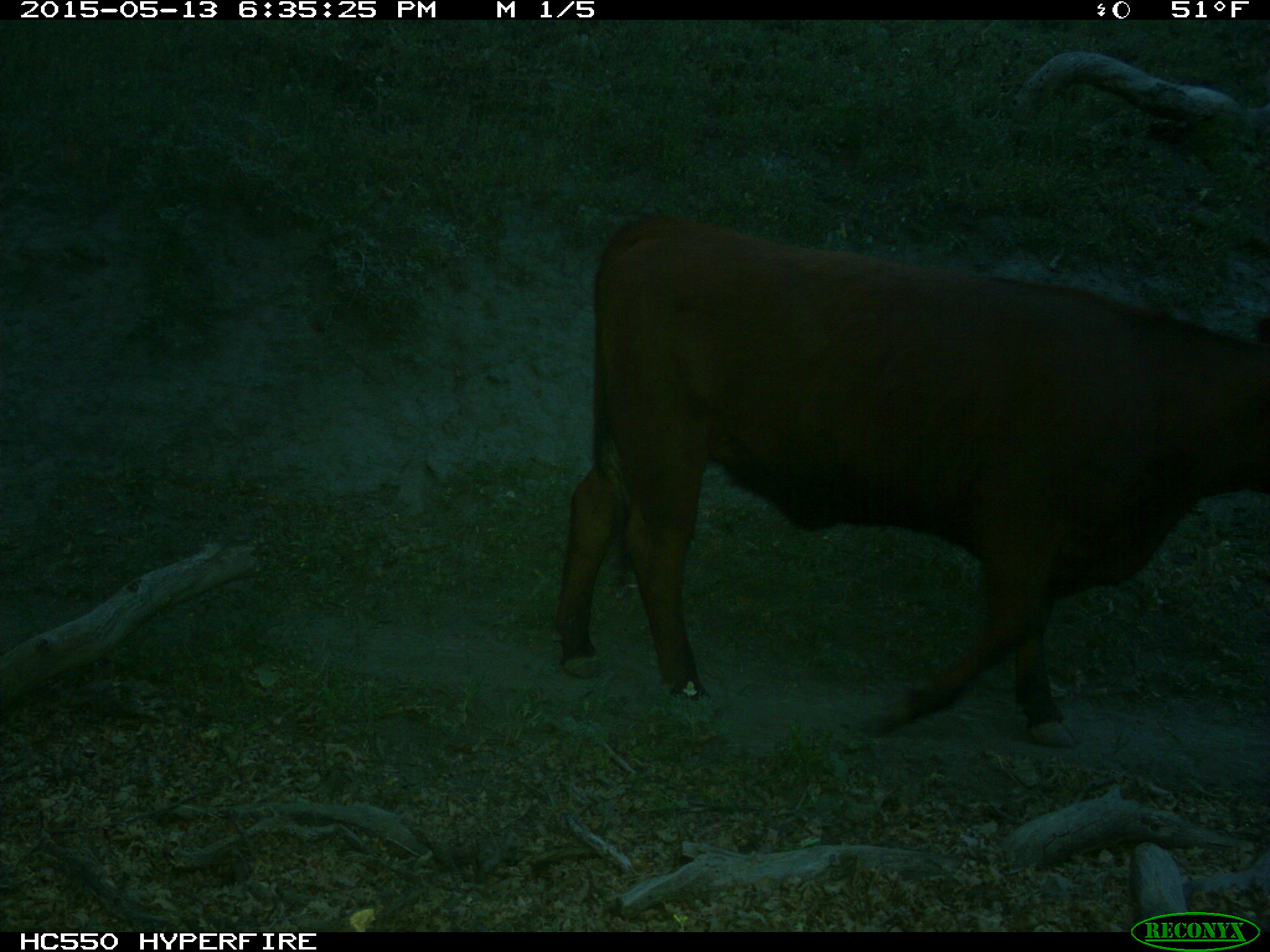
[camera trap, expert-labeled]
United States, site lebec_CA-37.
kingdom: Animalia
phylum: Chordata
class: Mammalia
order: Artiodactyla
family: Bovidae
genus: Bos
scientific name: Bos taurus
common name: domestic cow